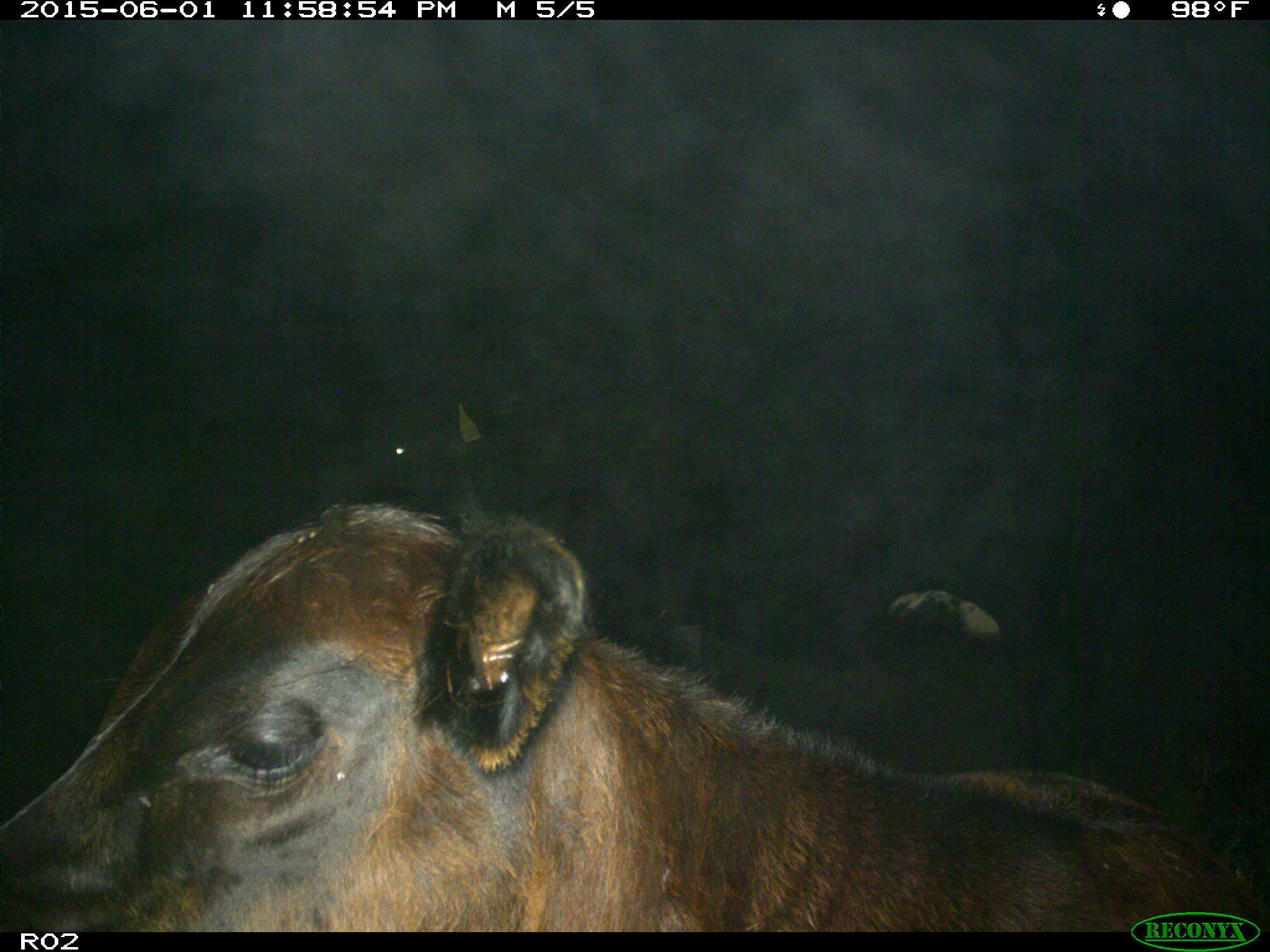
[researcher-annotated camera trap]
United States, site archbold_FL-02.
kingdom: Animalia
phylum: Chordata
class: Mammalia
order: Artiodactyla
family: Bovidae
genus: Bos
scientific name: Bos taurus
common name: domestic cow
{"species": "Bos taurus (domestic cow)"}